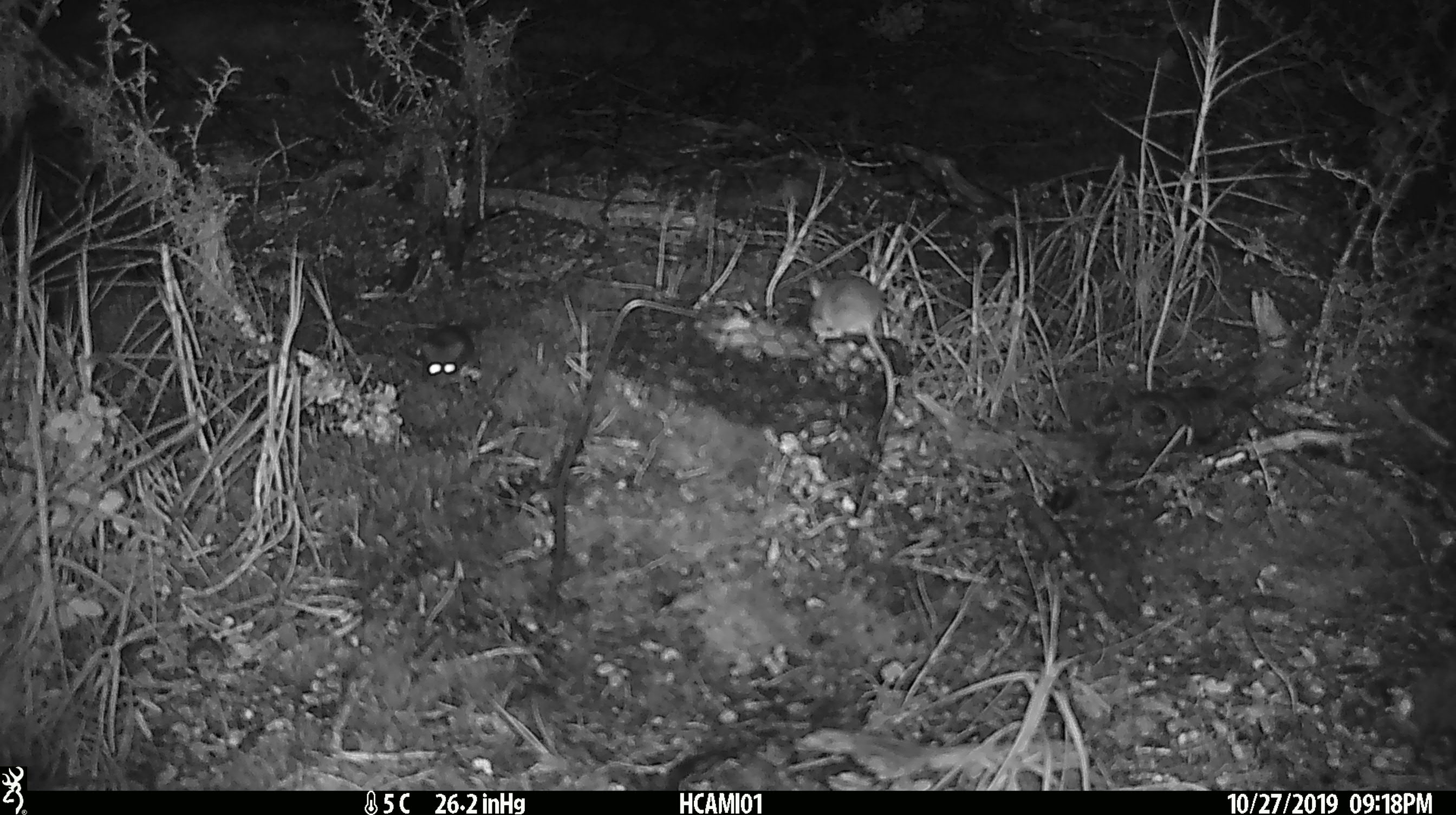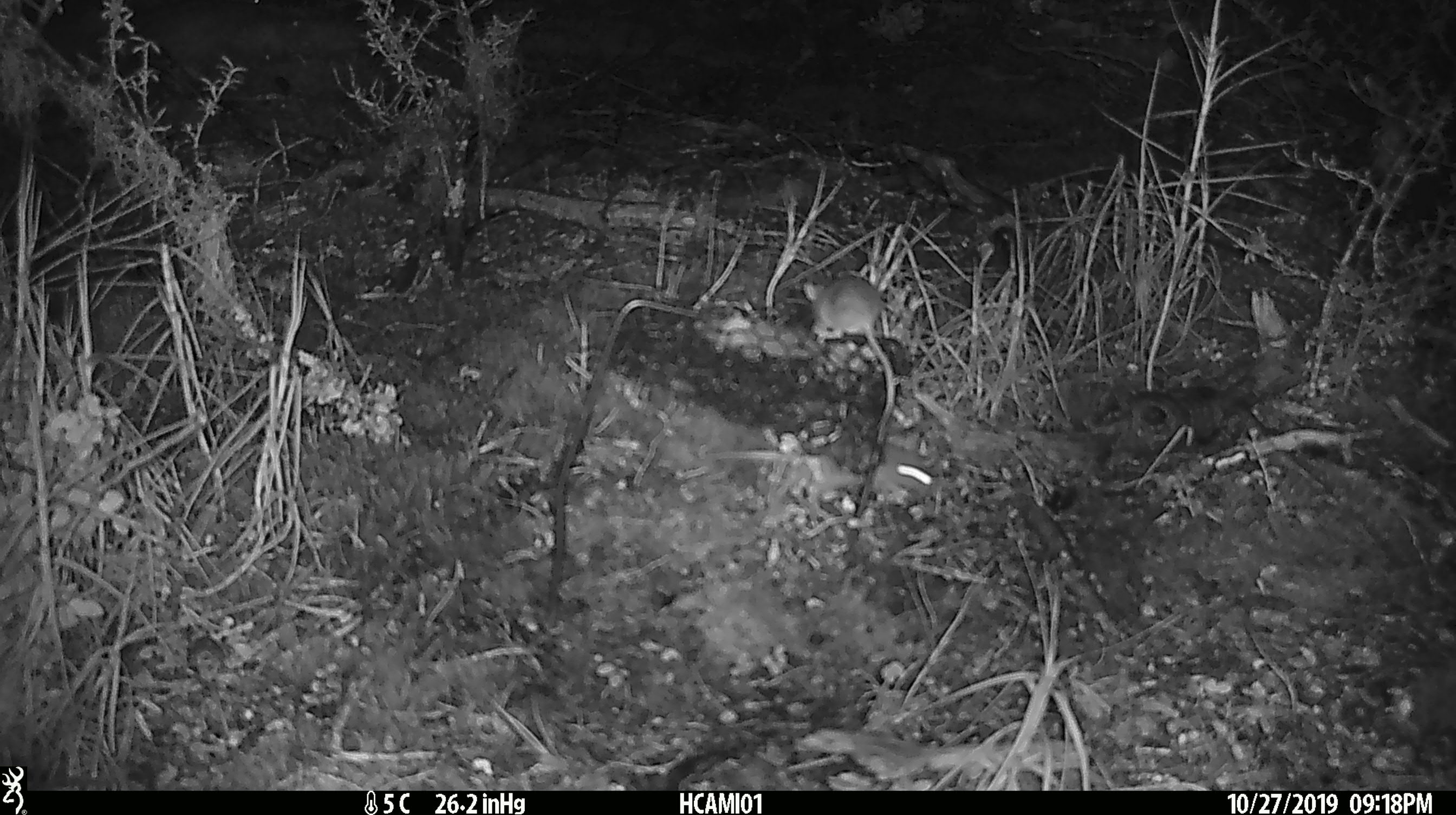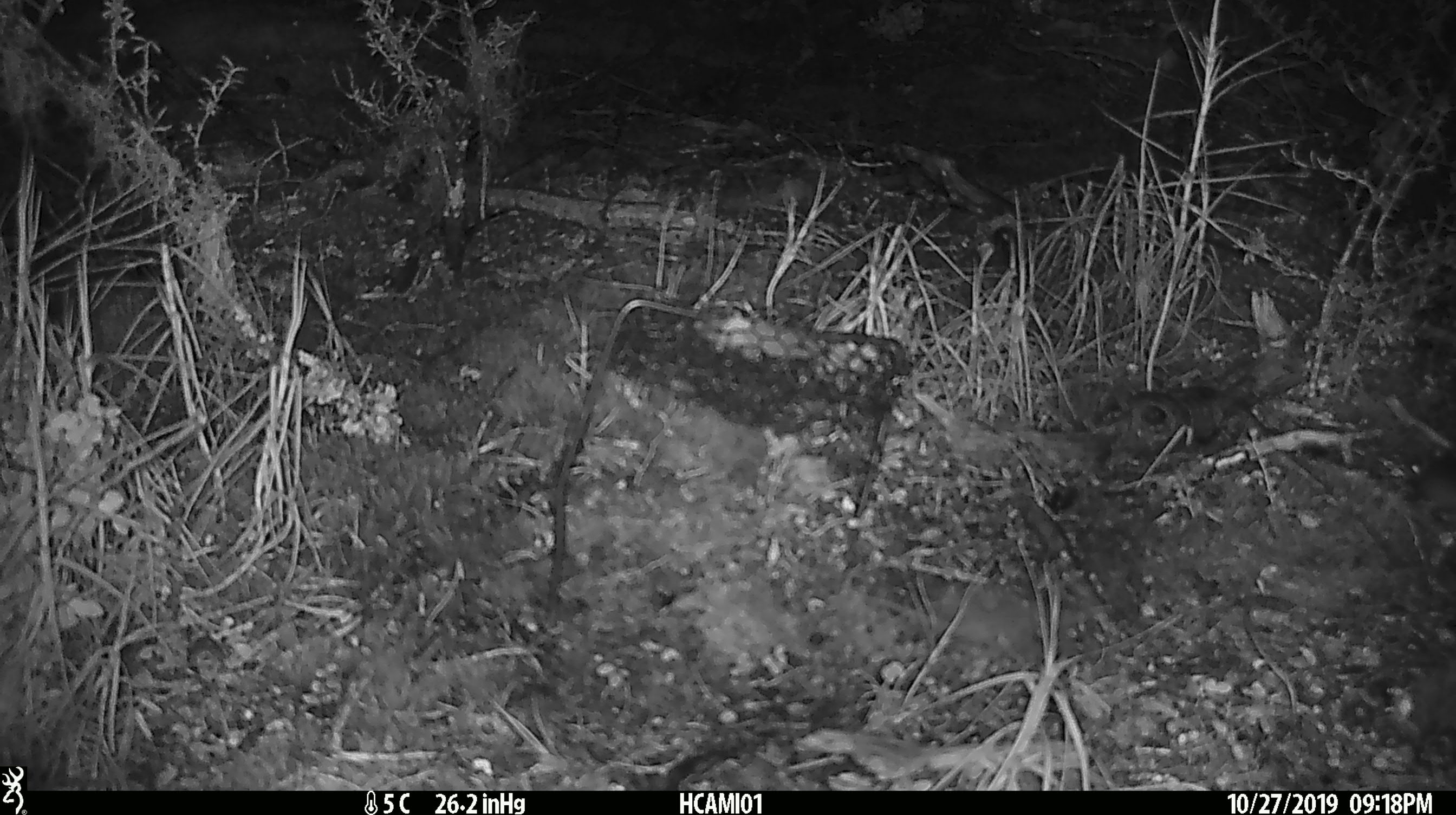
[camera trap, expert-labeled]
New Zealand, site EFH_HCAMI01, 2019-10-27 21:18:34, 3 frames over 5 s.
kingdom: Animalia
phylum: Chordata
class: Mammalia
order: Rodentia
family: Muridae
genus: Mus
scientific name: Mus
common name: mouse